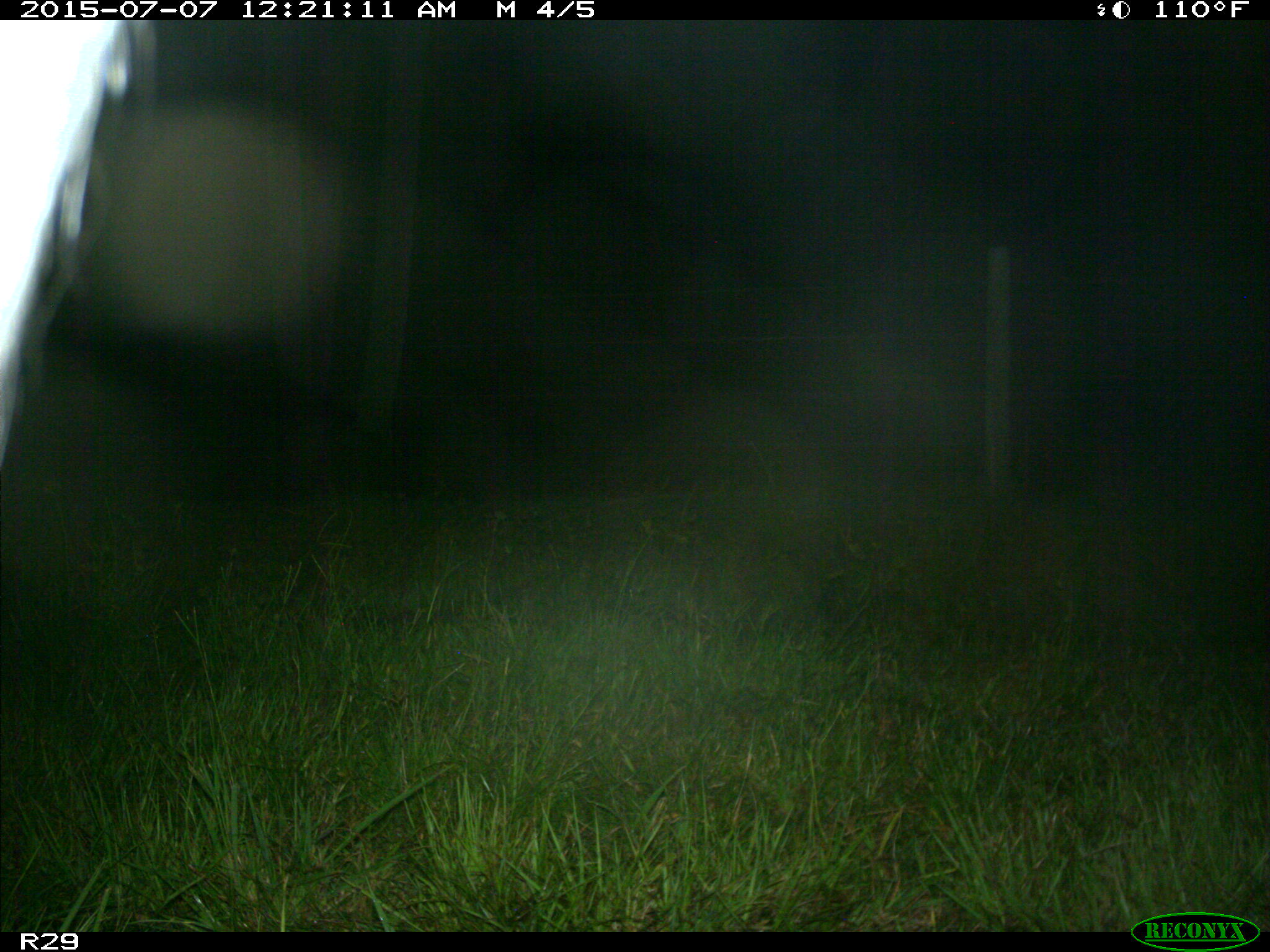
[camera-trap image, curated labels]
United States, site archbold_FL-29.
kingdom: Animalia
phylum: Chordata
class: Mammalia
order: Artiodactyla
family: Bovidae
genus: Bos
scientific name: Bos taurus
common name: domestic cow